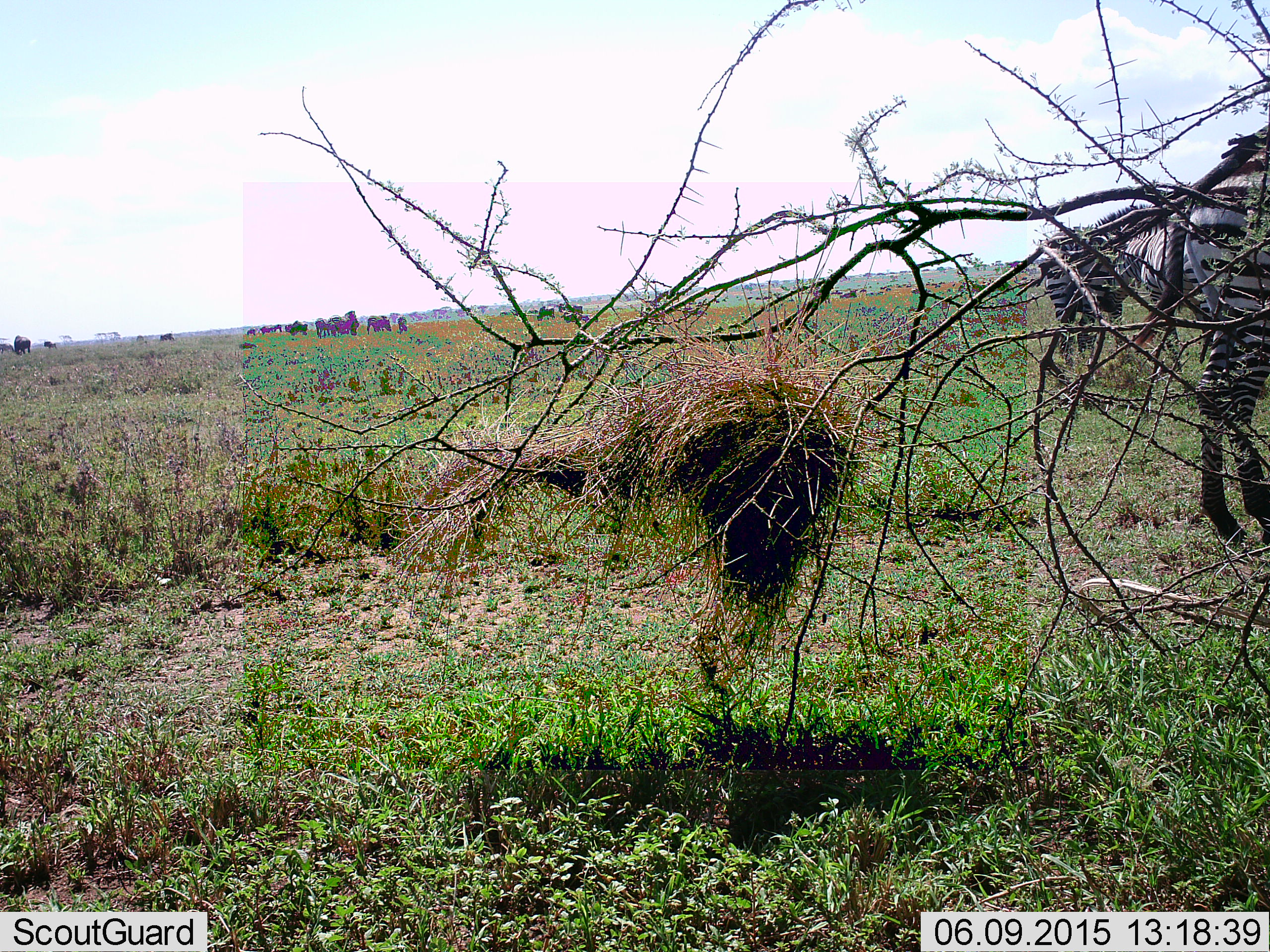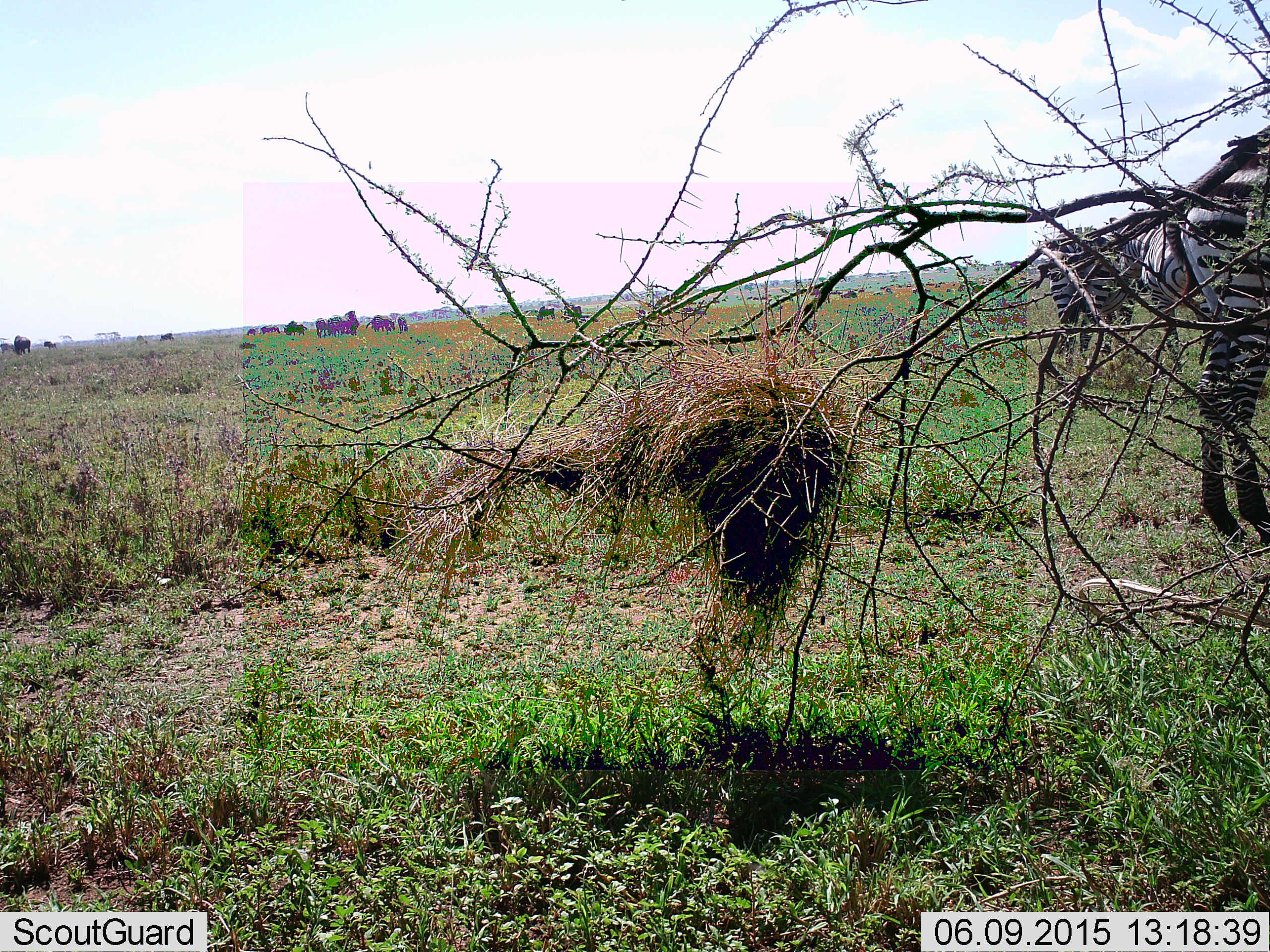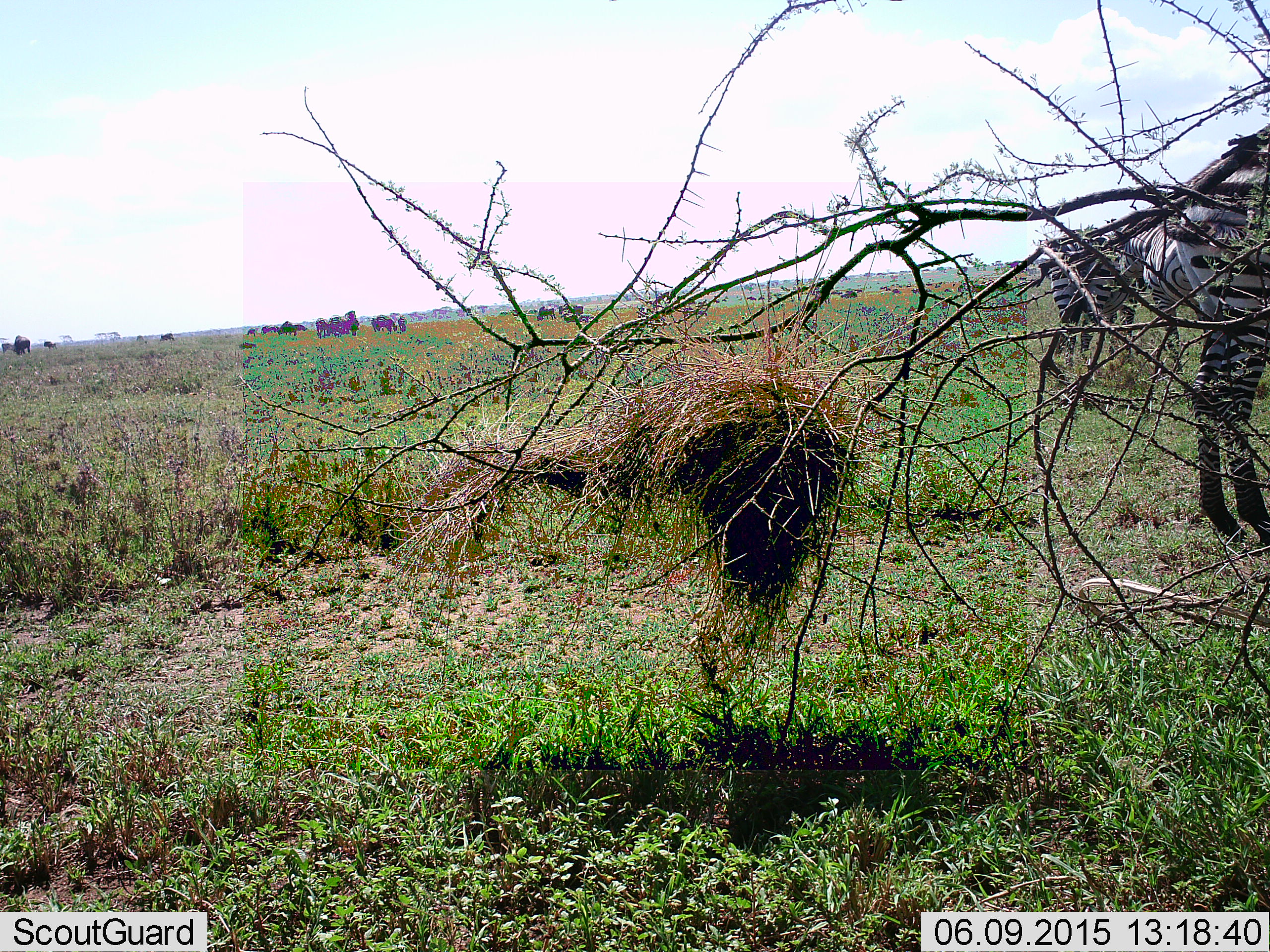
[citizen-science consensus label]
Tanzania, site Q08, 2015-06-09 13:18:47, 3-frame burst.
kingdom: Animalia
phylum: Chordata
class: Mammalia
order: Perissodactyla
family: Equidae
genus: Equus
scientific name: Equus quagga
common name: plains zebra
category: zebra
Zebra (plains zebra) (Equus quagga), count 3. Behavior (volunteer vote fractions): standing 86%, resting 7%, moving 14%, interacting 7%. Young present (vote fraction): 0%. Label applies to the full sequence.